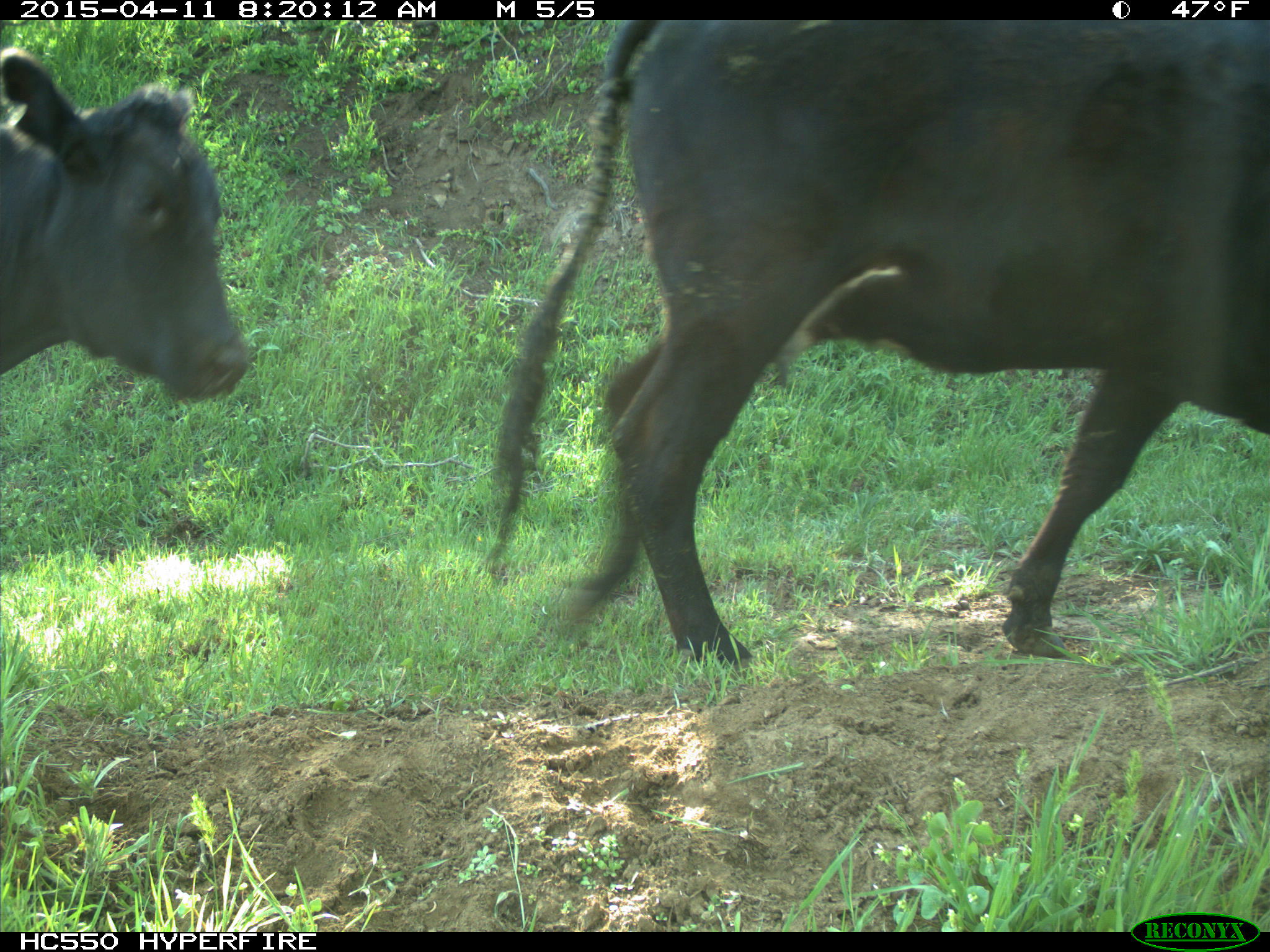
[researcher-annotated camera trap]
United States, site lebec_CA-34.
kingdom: Animalia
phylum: Chordata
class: Mammalia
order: Artiodactyla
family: Bovidae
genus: Bos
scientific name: Bos taurus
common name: domestic cow